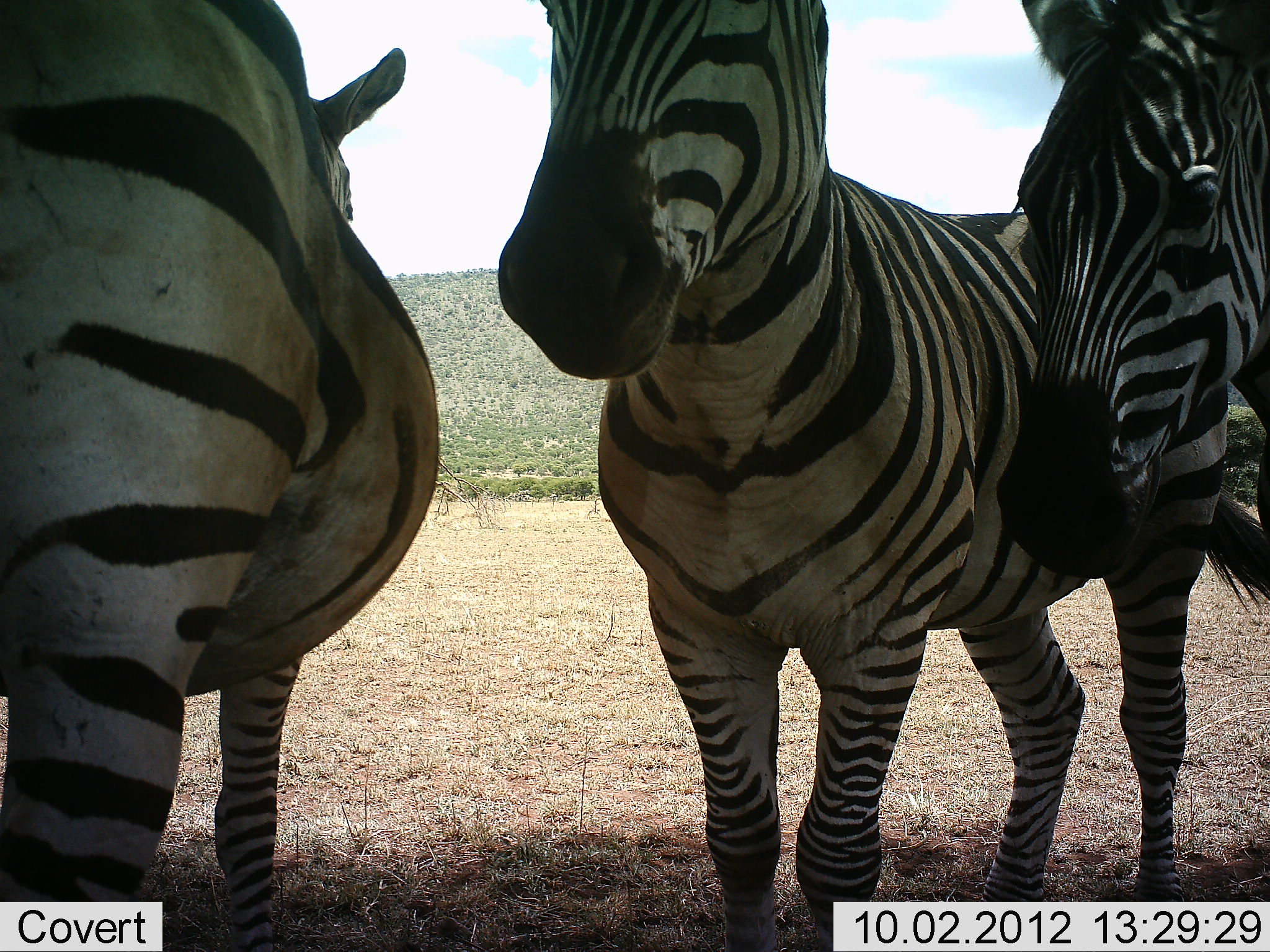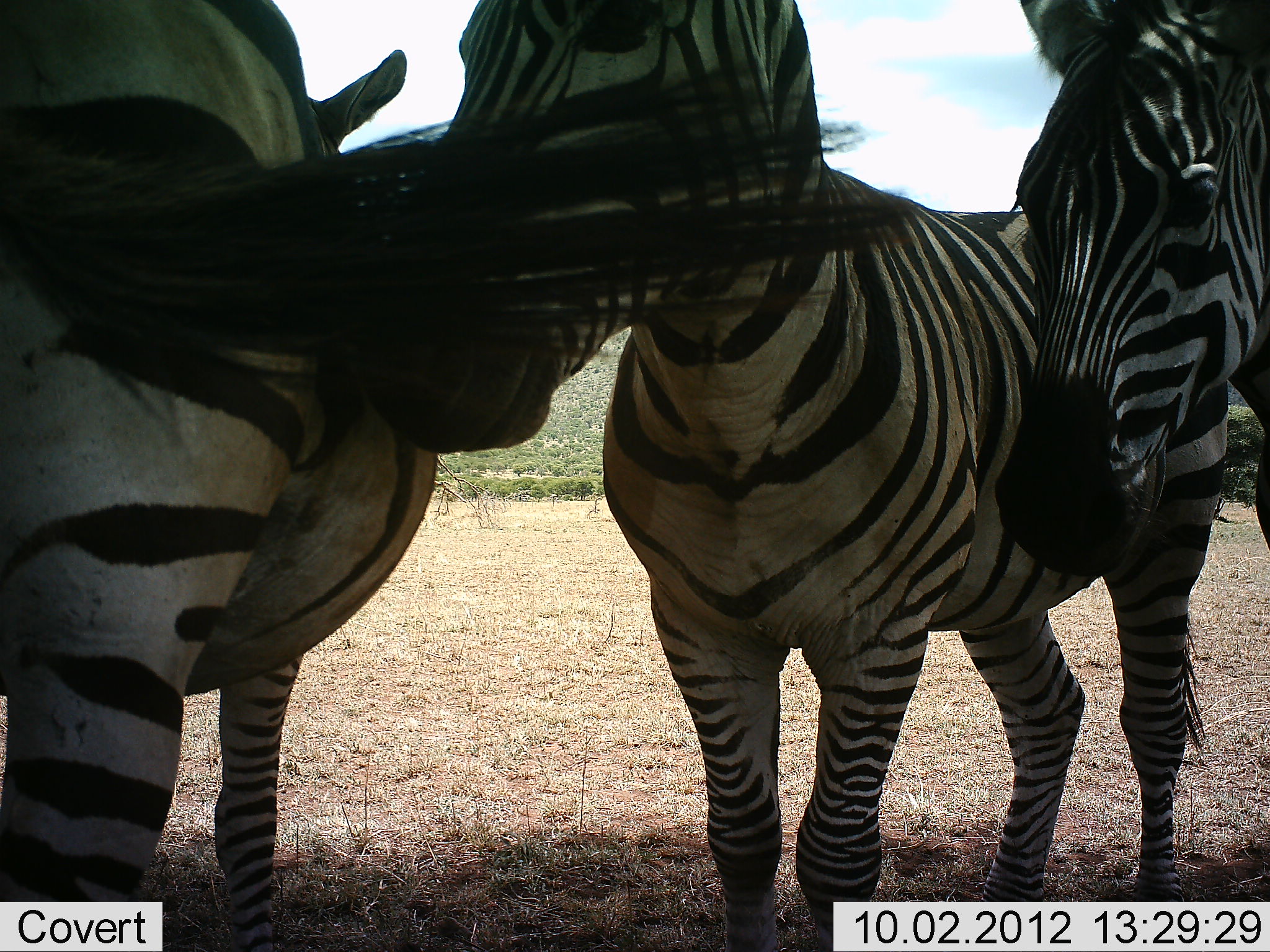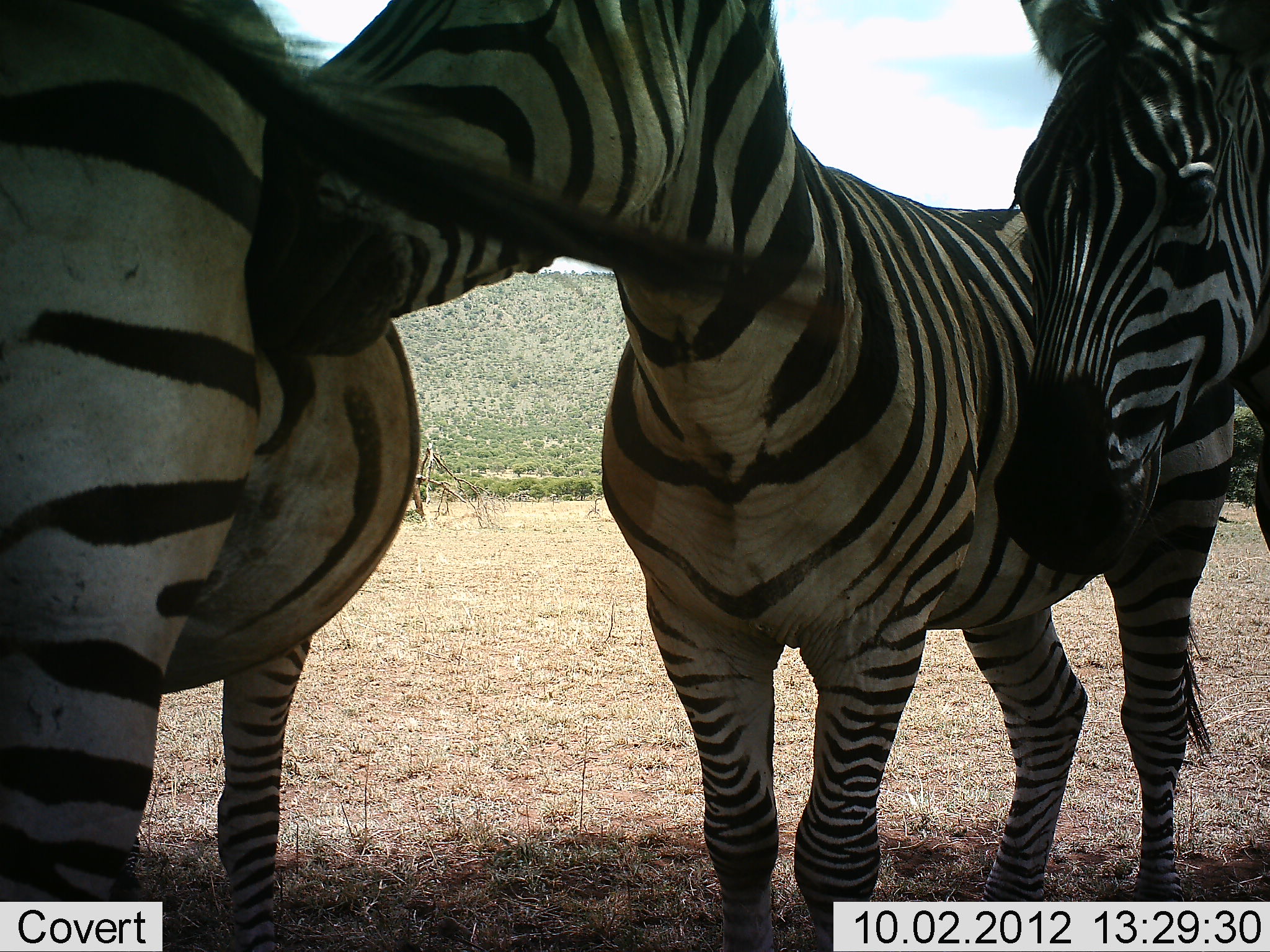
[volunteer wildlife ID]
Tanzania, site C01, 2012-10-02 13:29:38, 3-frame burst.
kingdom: Animalia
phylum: Chordata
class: Mammalia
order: Perissodactyla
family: Equidae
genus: Equus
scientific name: Equus quagga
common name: plains zebra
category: zebra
Zebra (plains zebra) (Equus quagga), count 3. Behavior (volunteer vote fractions): standing 90%, resting 10%, moving 0%, interacting 40%. Young present (vote fraction): 0%. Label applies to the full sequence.